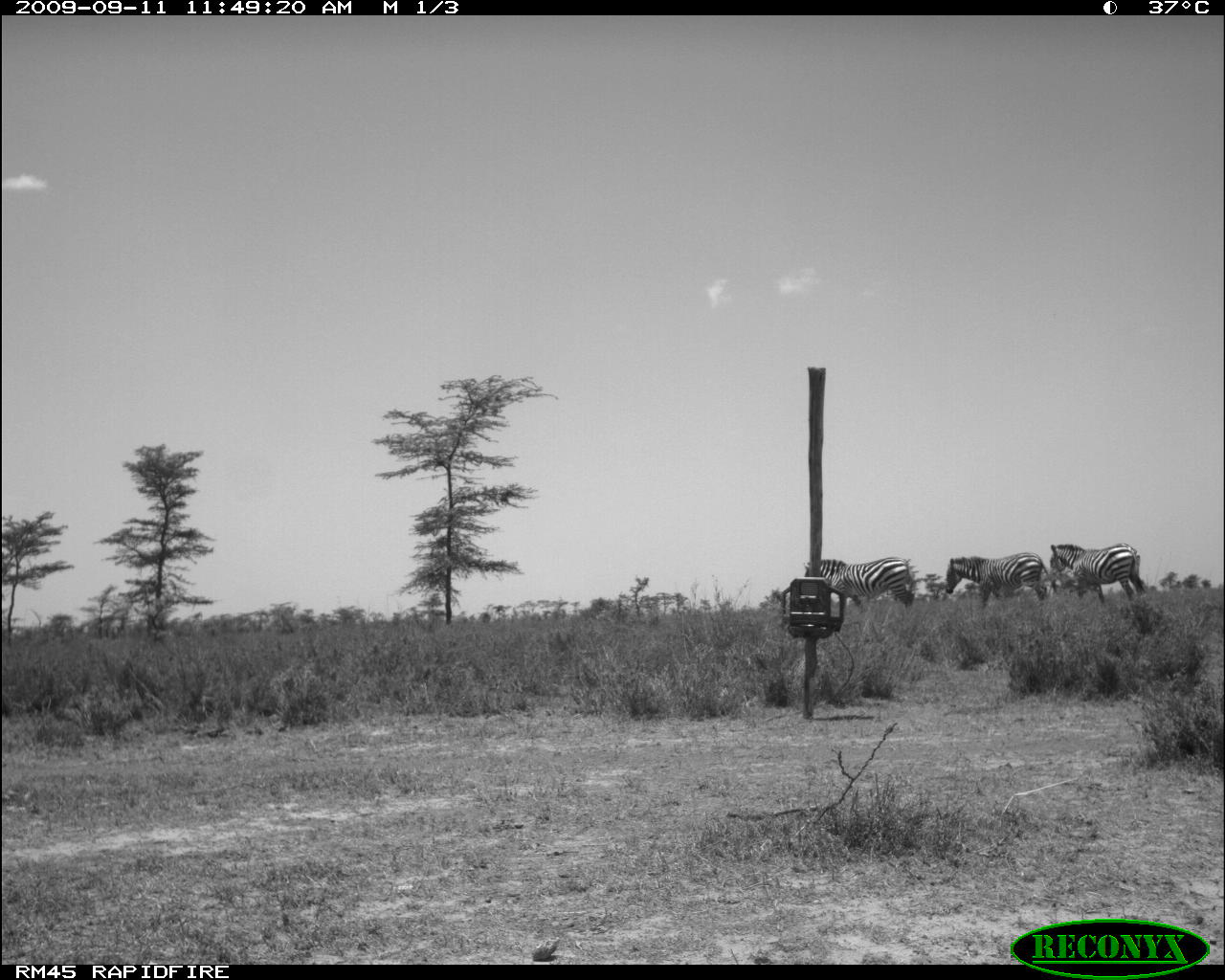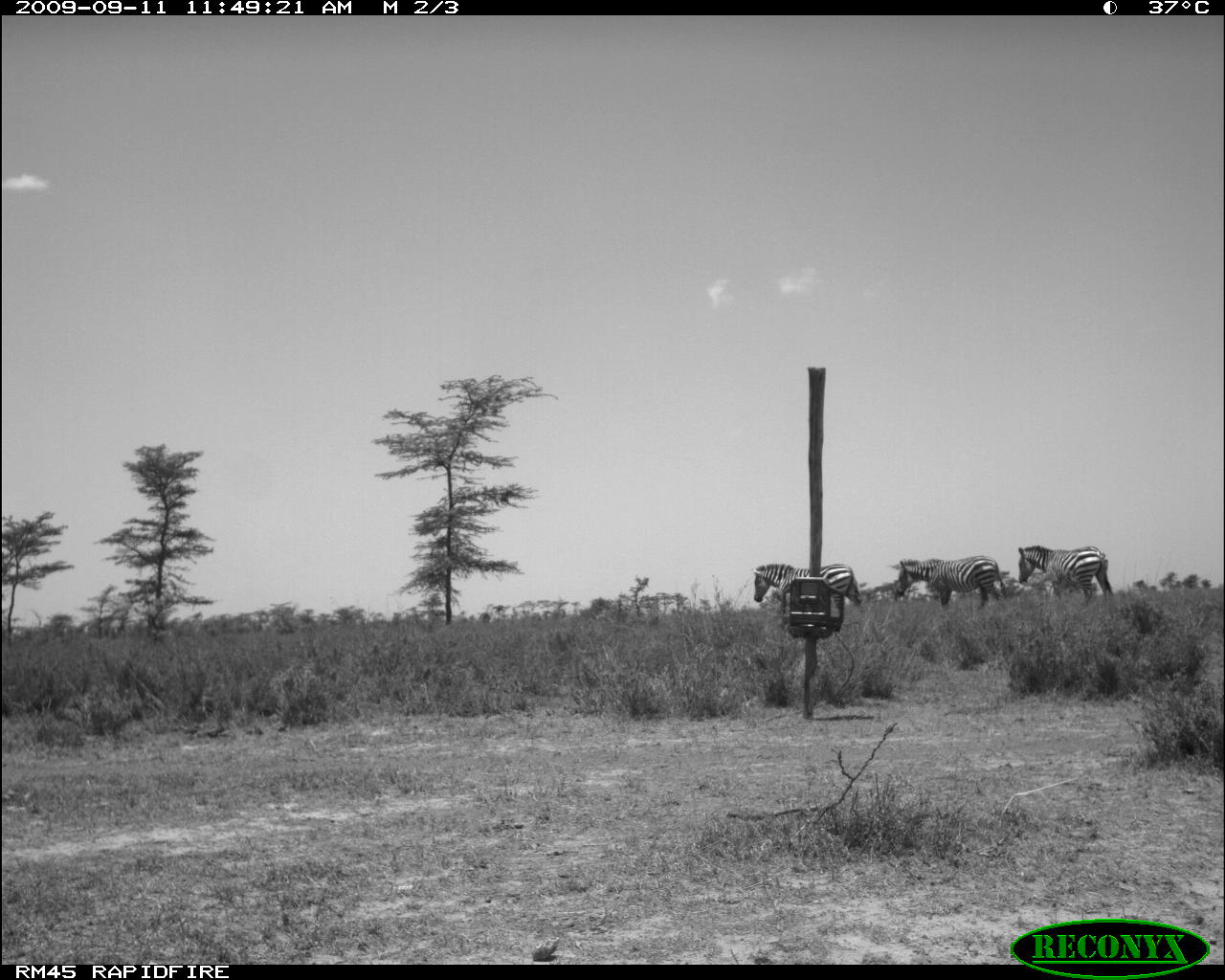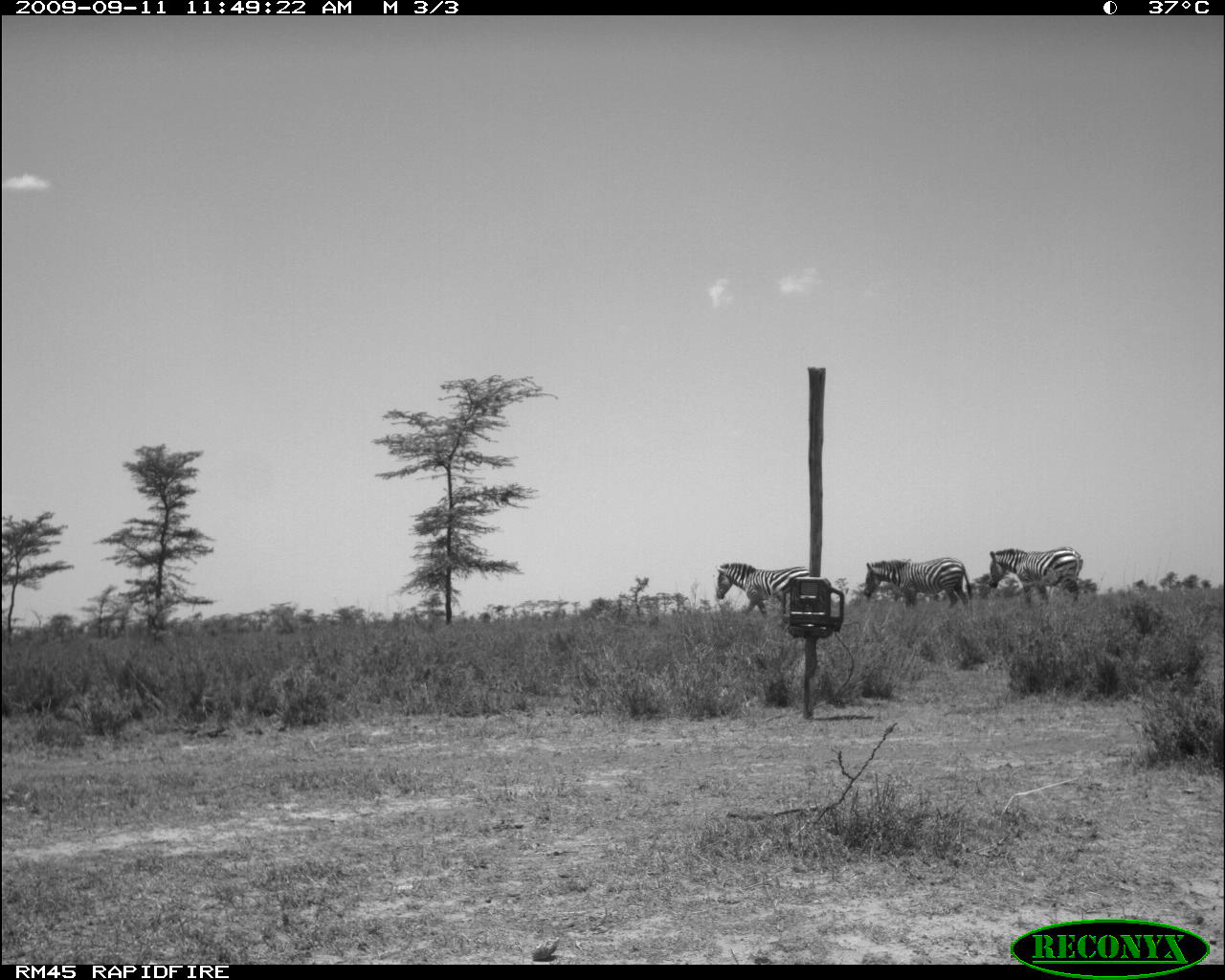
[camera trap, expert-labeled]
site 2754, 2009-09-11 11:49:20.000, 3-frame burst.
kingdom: Animalia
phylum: Chordata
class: Mammalia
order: Perissodactyla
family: Equidae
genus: Equus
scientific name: Equus quagga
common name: plains zebra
Equus quagga (plains zebra), count 3.